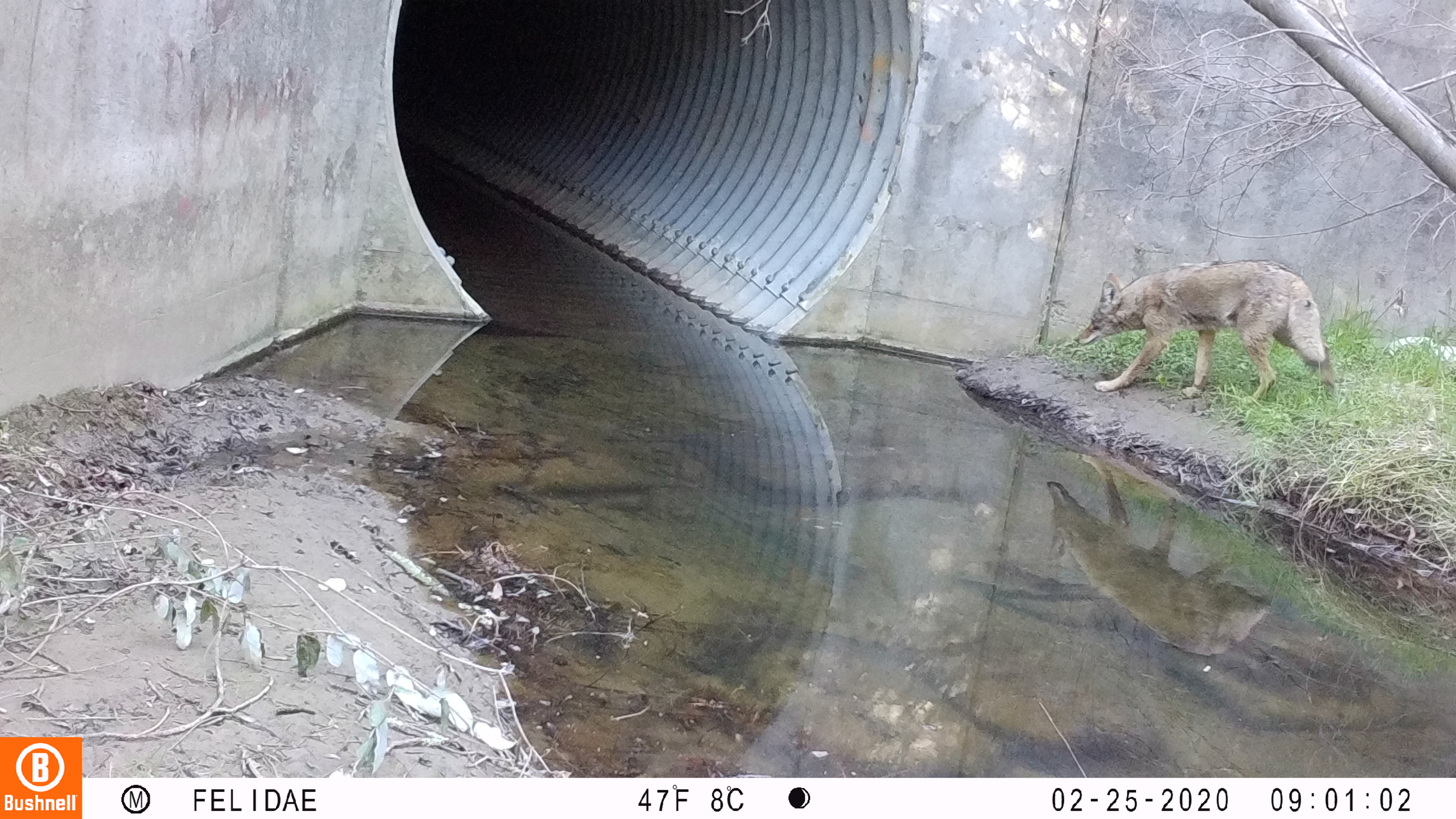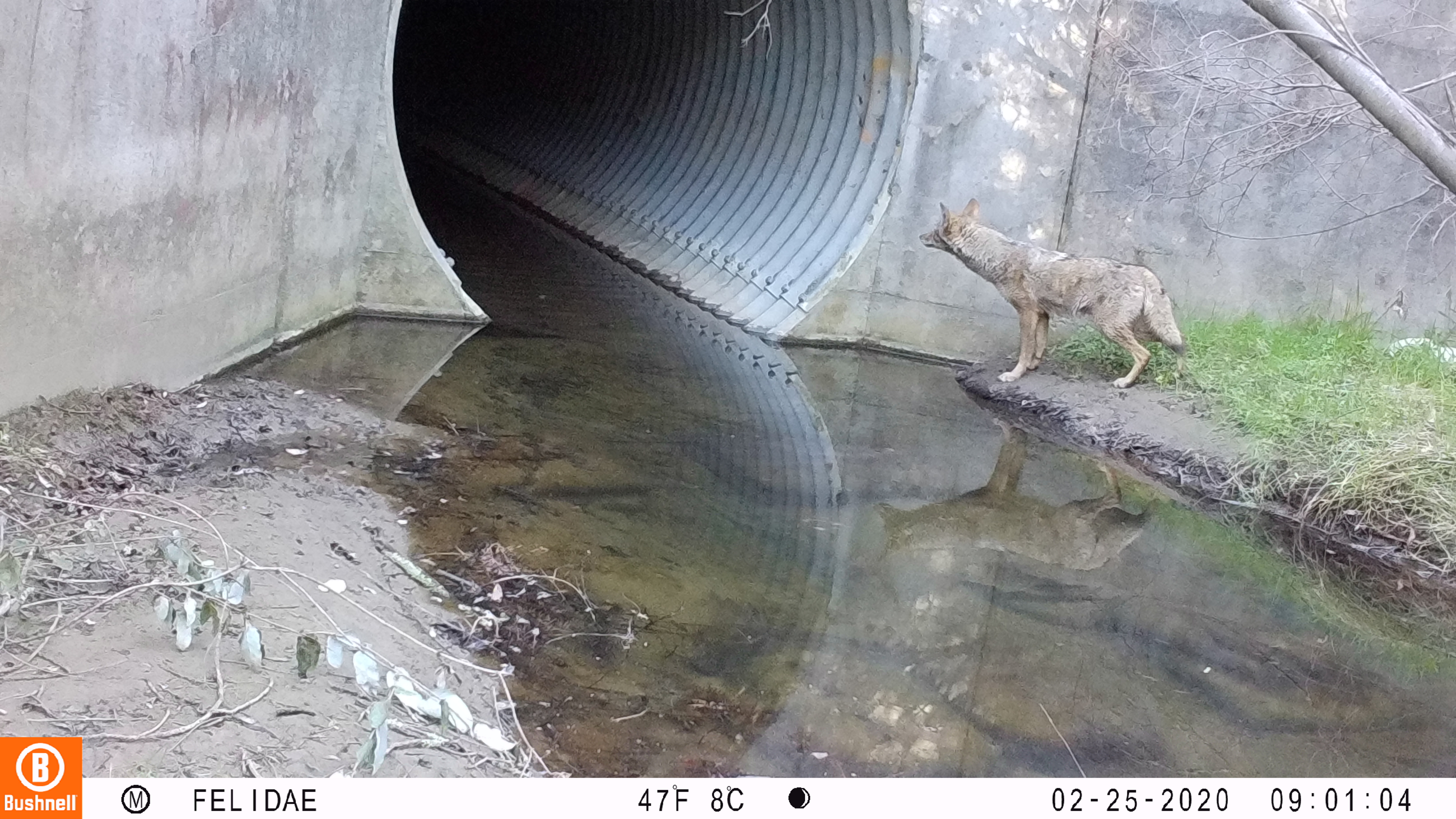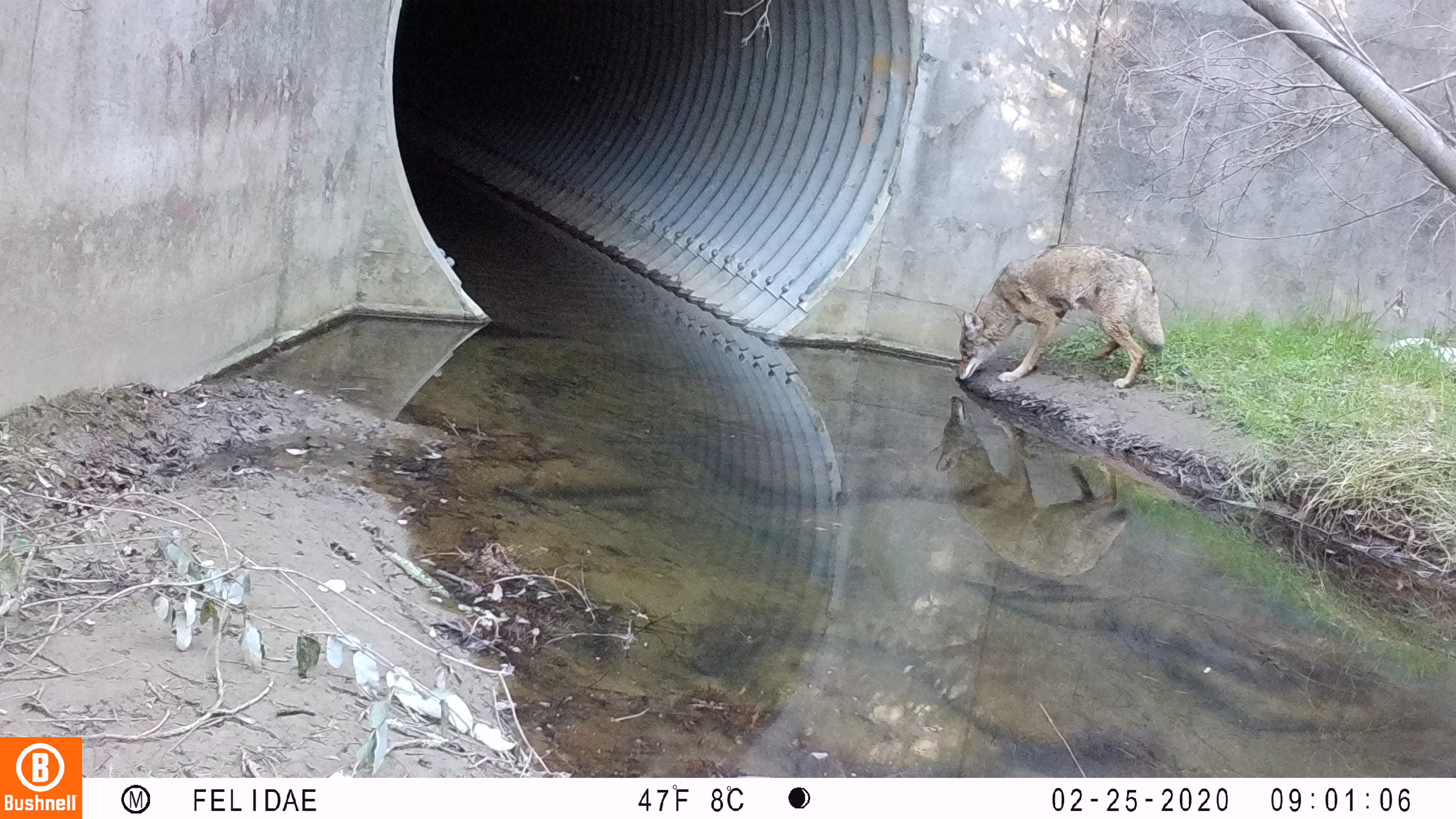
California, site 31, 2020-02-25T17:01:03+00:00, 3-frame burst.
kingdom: Animalia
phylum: Chordata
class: Mammalia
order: Carnivora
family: Canidae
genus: Canis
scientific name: Canis latrans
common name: coyote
Coyote (Canis latrans).